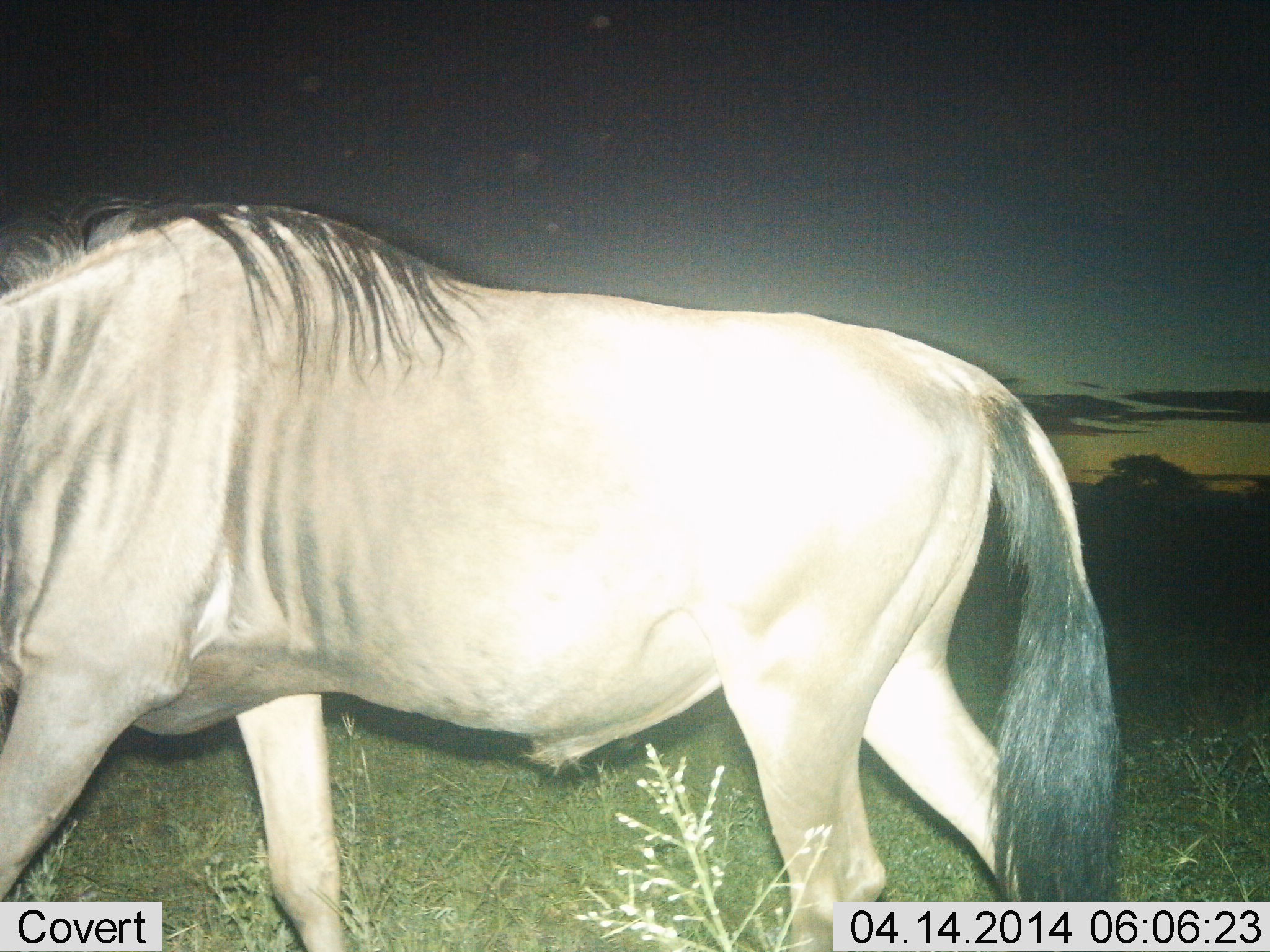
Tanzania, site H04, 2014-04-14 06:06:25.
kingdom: Animalia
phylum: Chordata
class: Mammalia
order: Artiodactyla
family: Bovidae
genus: Connochaetes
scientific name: Connochaetes taurinus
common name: blue wildebeest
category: wildebeest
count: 1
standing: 20%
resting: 0%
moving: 80%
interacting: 0%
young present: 0%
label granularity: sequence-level